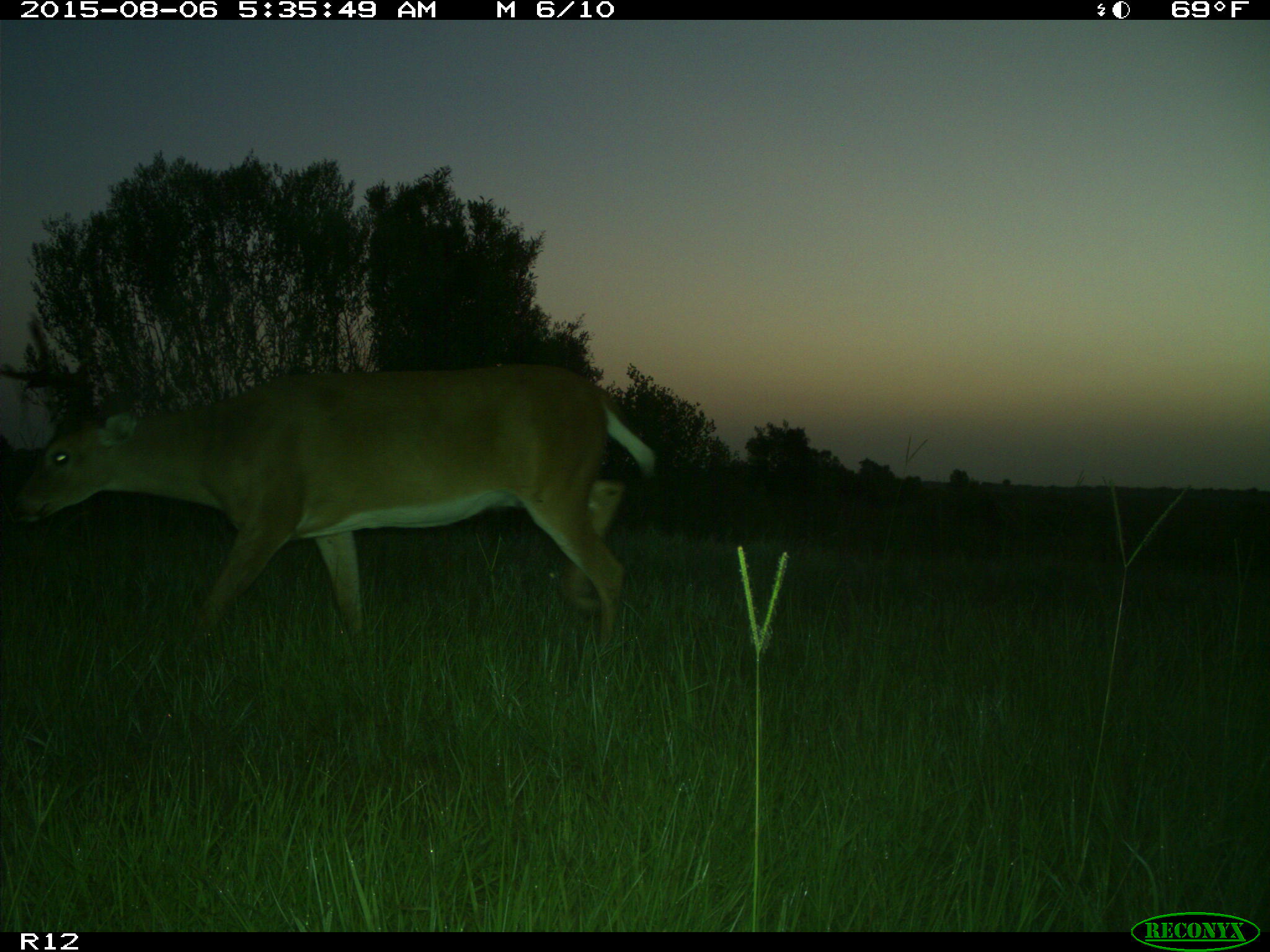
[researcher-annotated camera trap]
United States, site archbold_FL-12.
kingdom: Animalia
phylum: Chordata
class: Mammalia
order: Artiodactyla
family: Cervidae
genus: Odocoileus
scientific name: Odocoileus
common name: deer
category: unidentified deer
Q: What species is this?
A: Unidentified deer (deer) (Odocoileus).